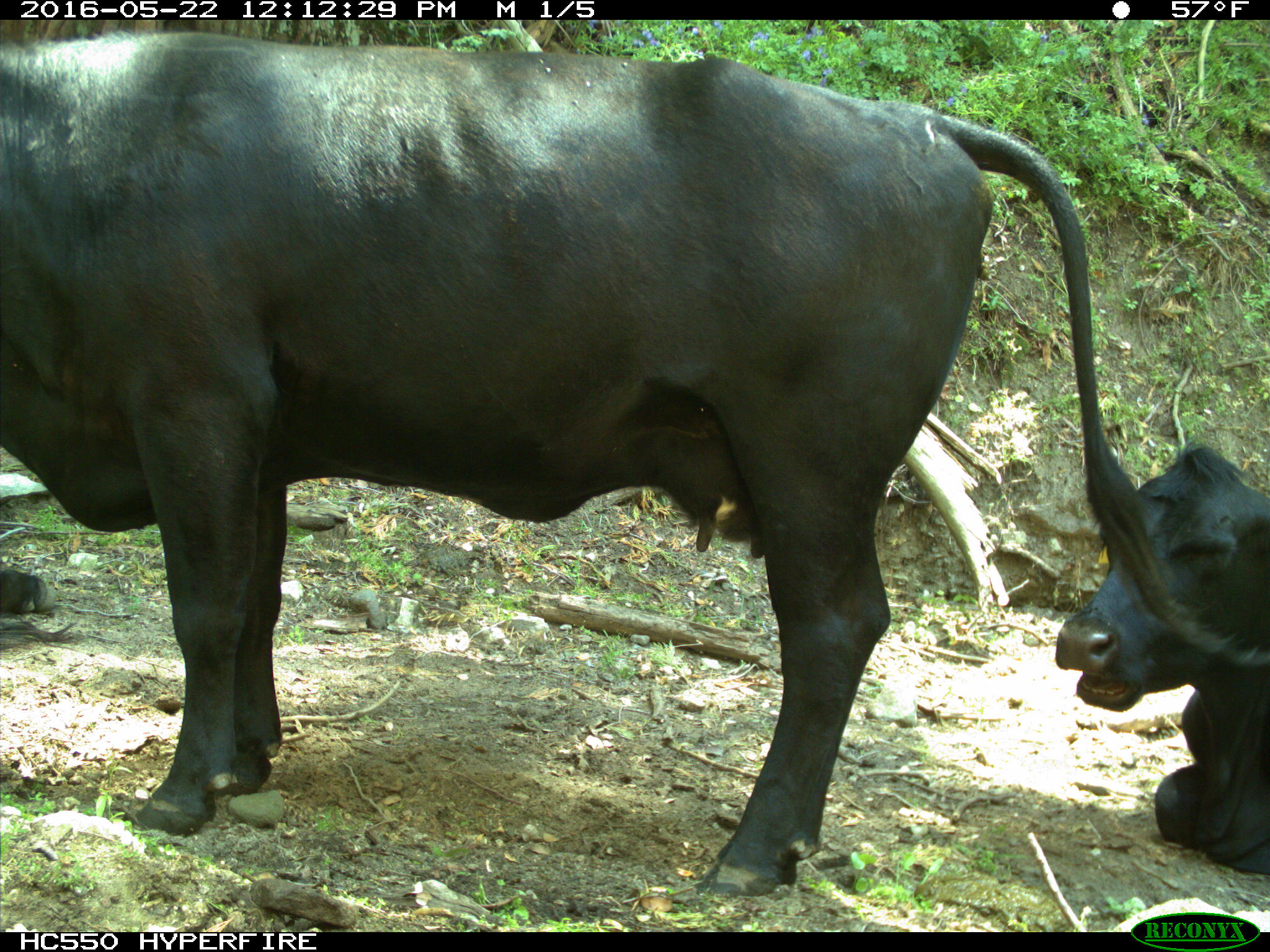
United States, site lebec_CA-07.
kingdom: Animalia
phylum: Chordata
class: Mammalia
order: Artiodactyla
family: Bovidae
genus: Bos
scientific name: Bos taurus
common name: domestic cow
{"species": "Bos taurus (domestic cow)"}